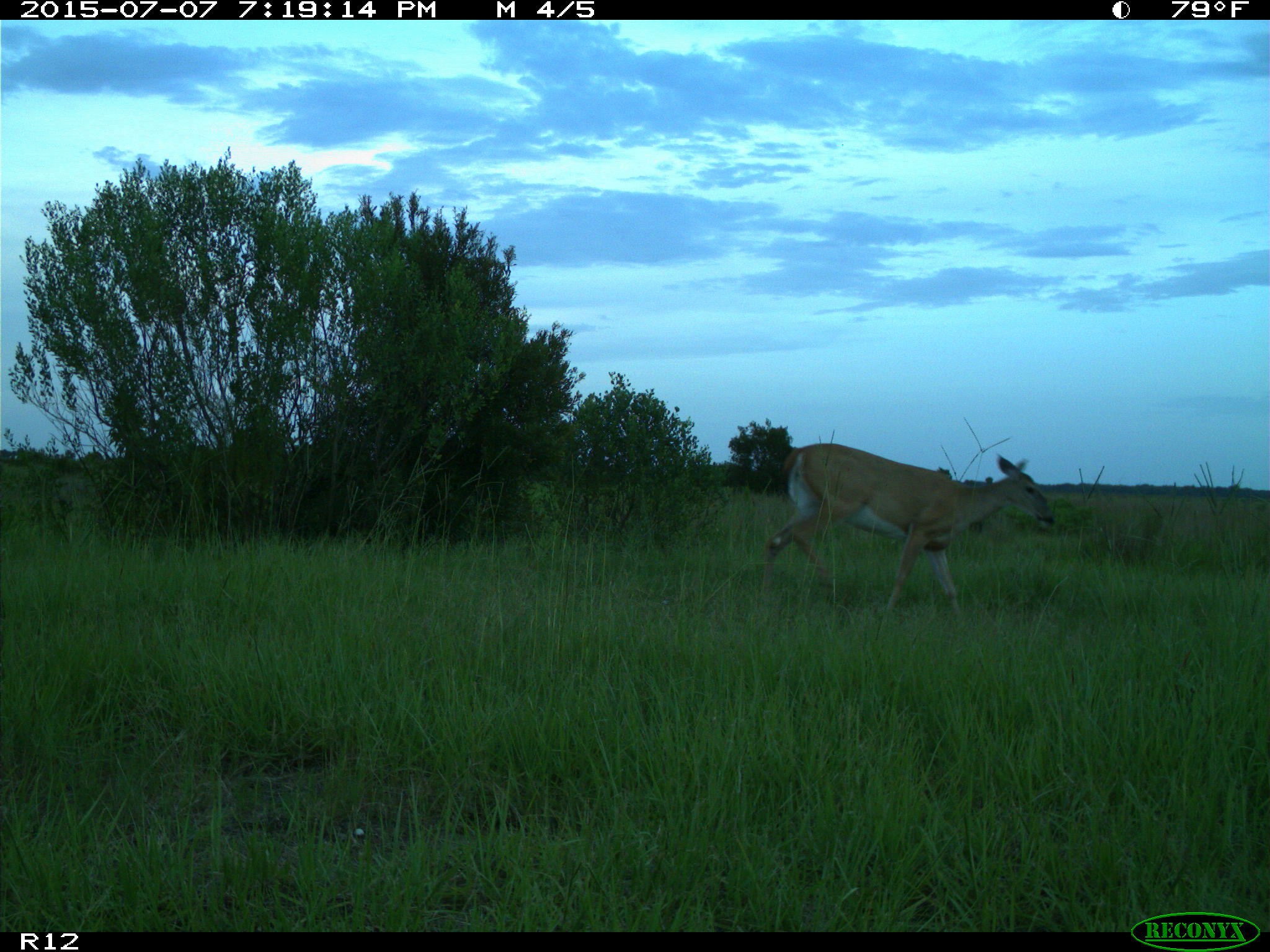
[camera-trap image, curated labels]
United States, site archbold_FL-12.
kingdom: Animalia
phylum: Chordata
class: Mammalia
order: Artiodactyla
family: Cervidae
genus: Odocoileus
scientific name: Odocoileus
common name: deer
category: unidentified deer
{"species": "unidentified deer (deer) (Odocoileus)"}